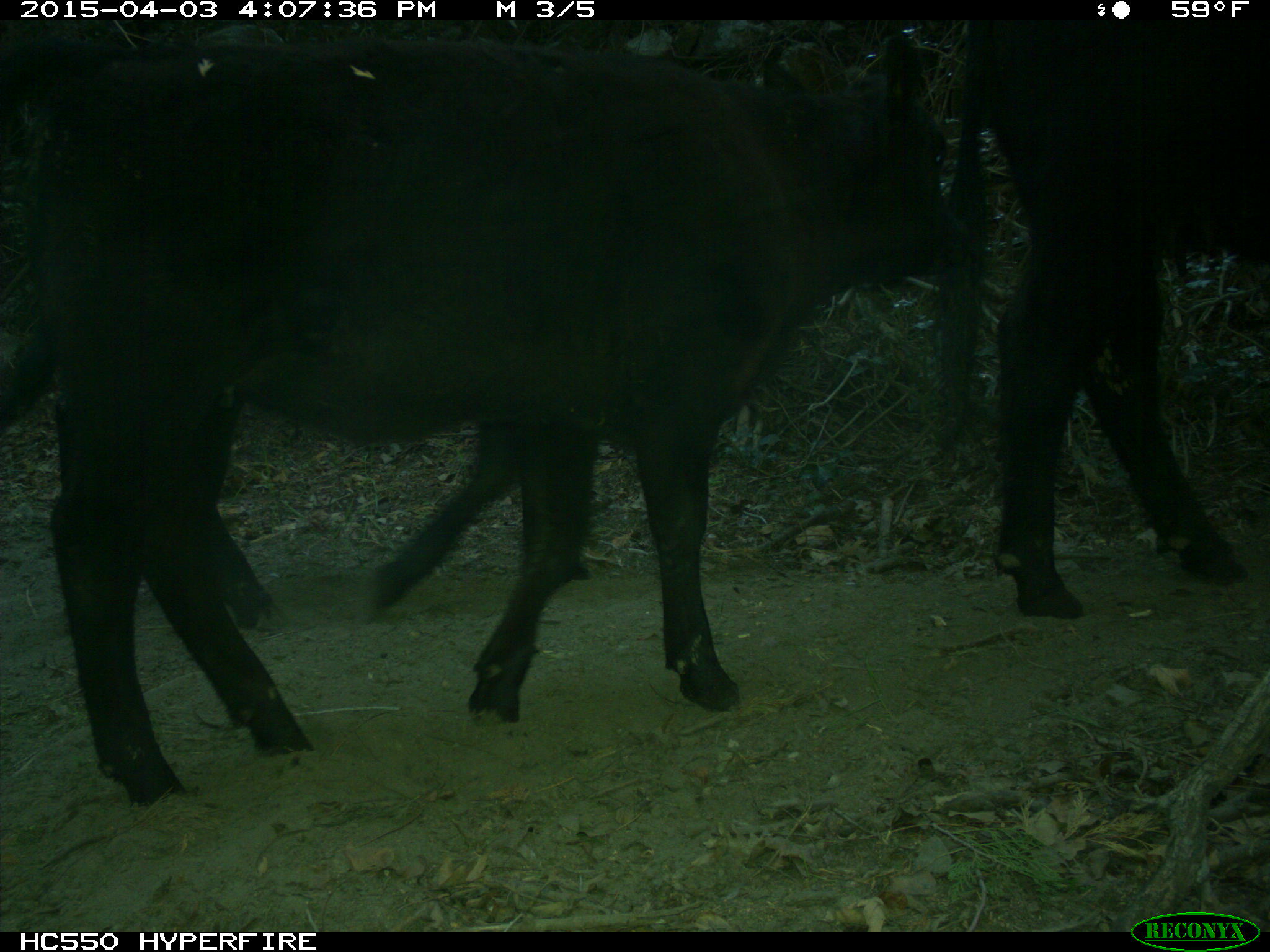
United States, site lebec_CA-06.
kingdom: Animalia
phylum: Chordata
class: Mammalia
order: Artiodactyla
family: Bovidae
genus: Bos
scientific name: Bos taurus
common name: domestic cow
Bos taurus (domestic cow).